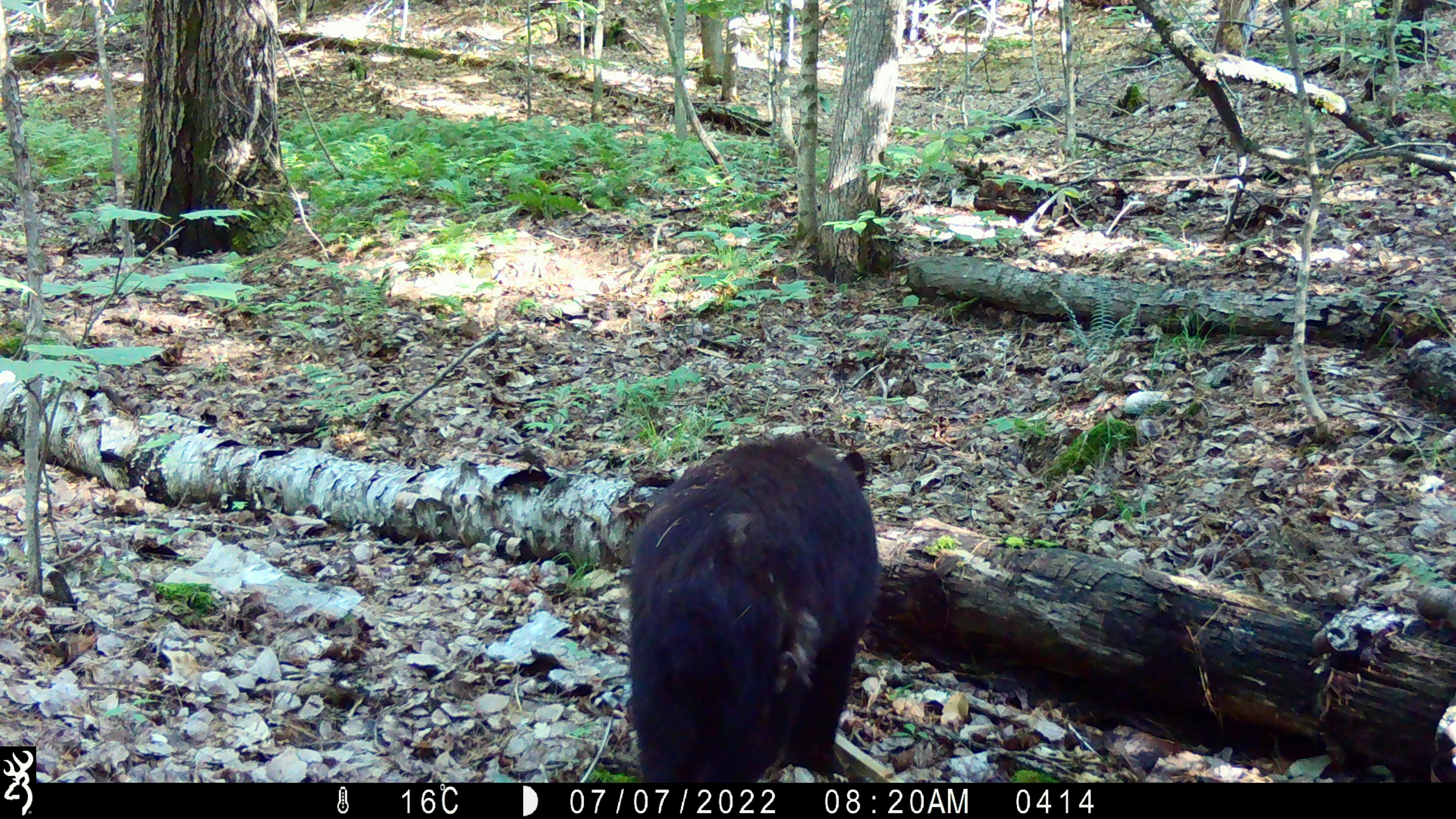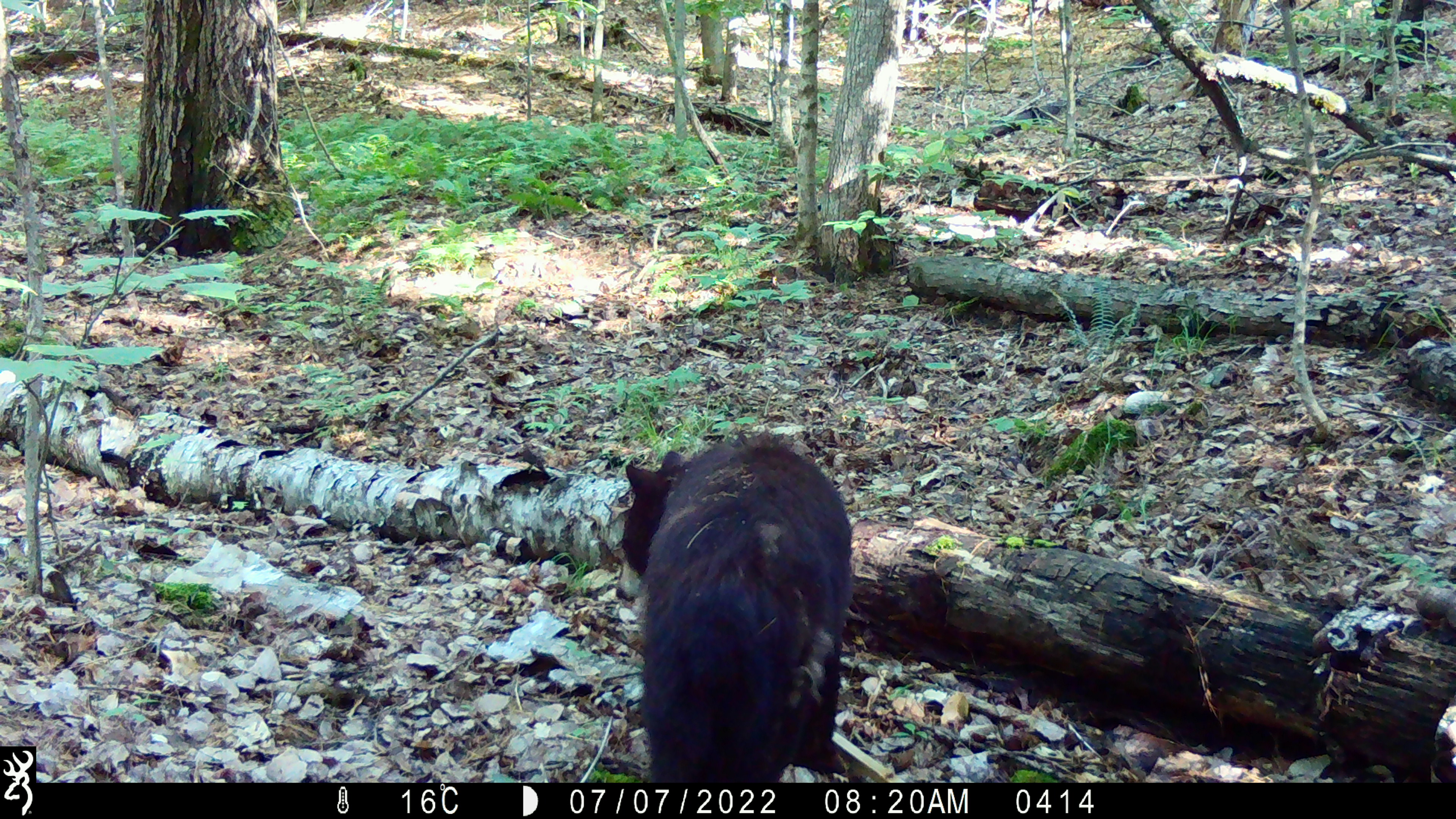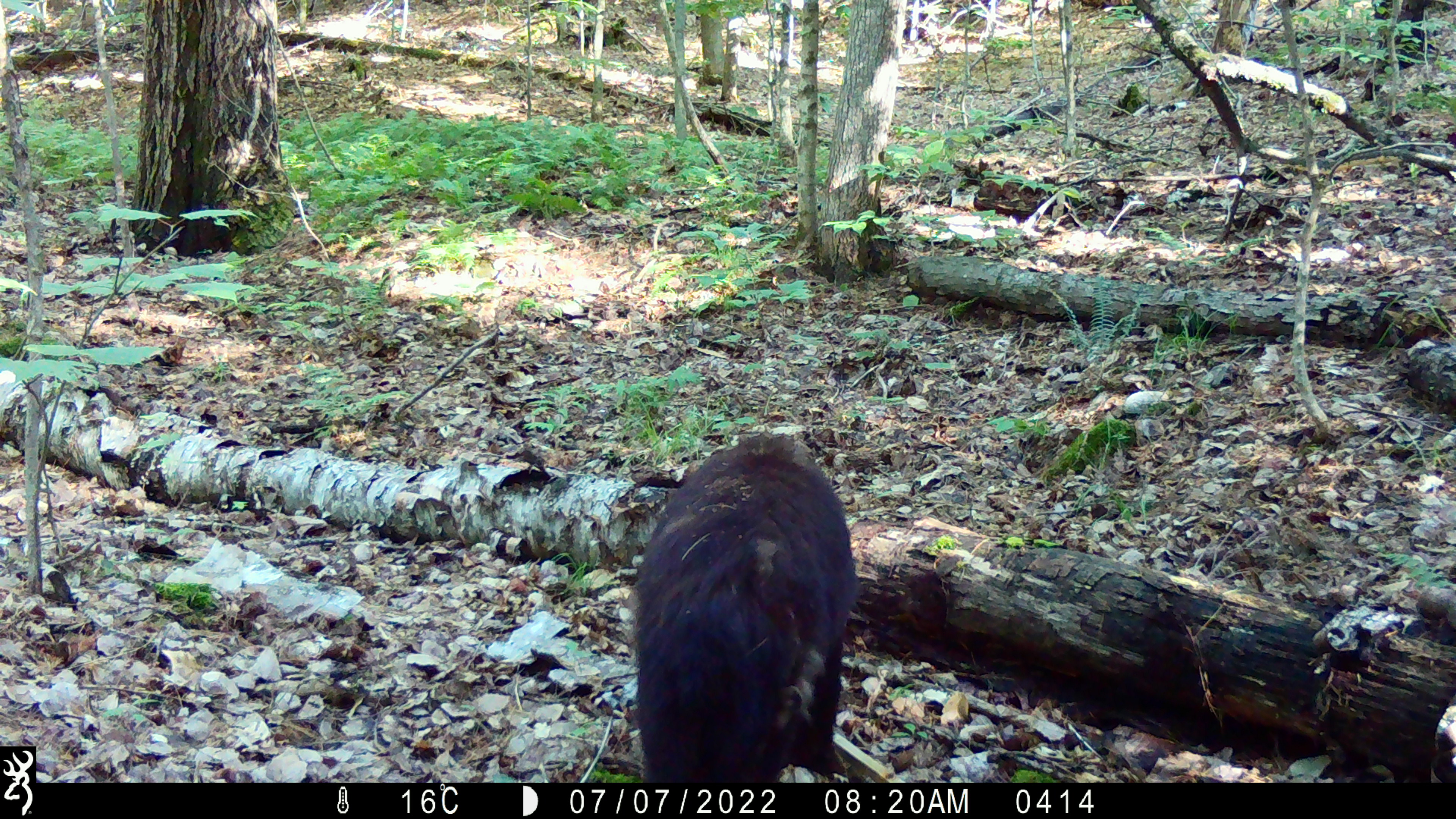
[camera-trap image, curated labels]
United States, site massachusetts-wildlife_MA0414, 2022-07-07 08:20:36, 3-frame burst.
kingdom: Animalia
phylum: Chordata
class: Mammalia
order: Carnivora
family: Ursidae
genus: Ursus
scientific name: Ursus americanus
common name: black bear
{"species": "black bear (Ursus americanus)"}